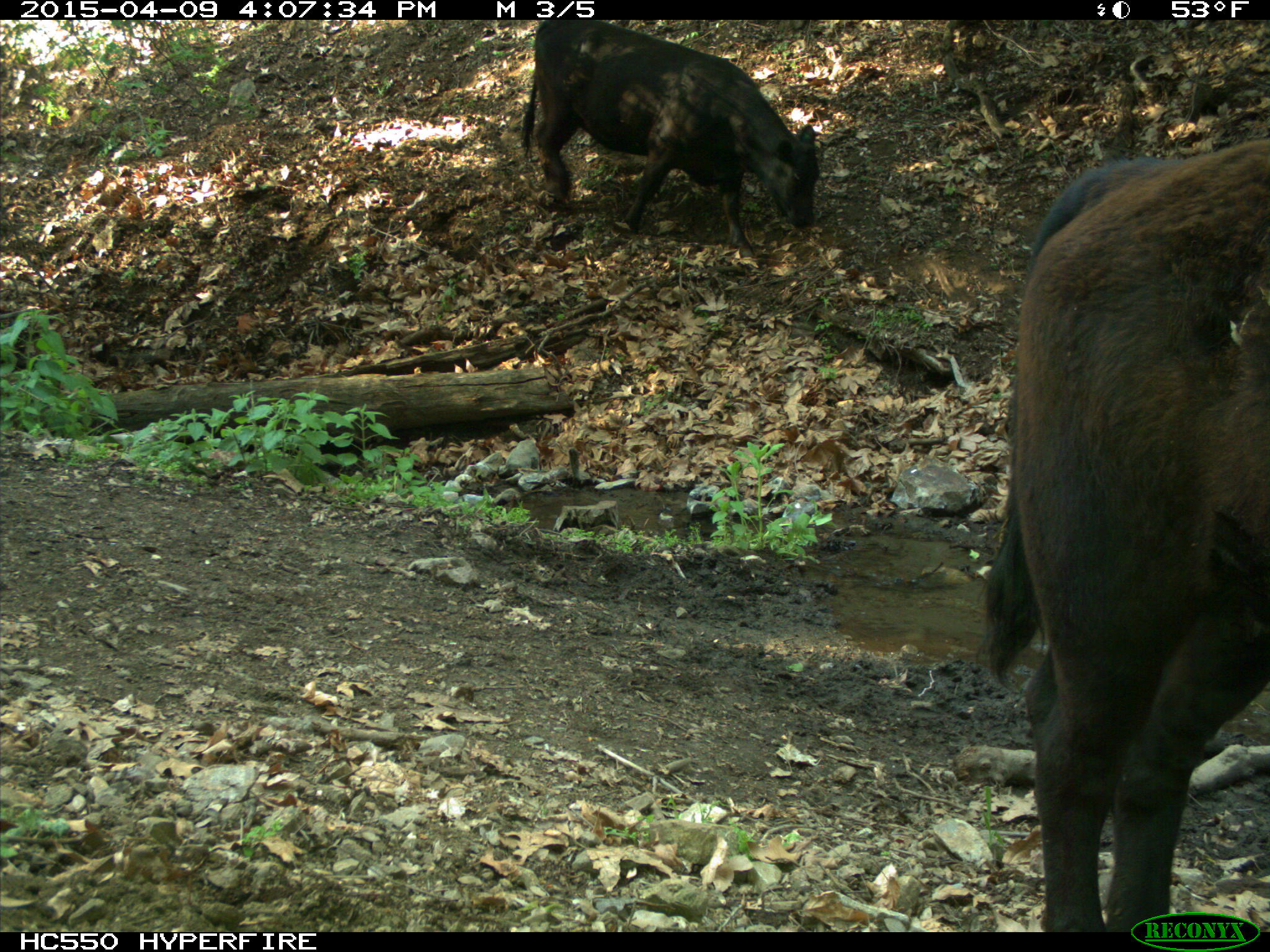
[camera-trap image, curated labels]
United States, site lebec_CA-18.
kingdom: Animalia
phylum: Chordata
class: Mammalia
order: Artiodactyla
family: Bovidae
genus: Bos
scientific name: Bos taurus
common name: domestic cow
Bos taurus (domestic cow).